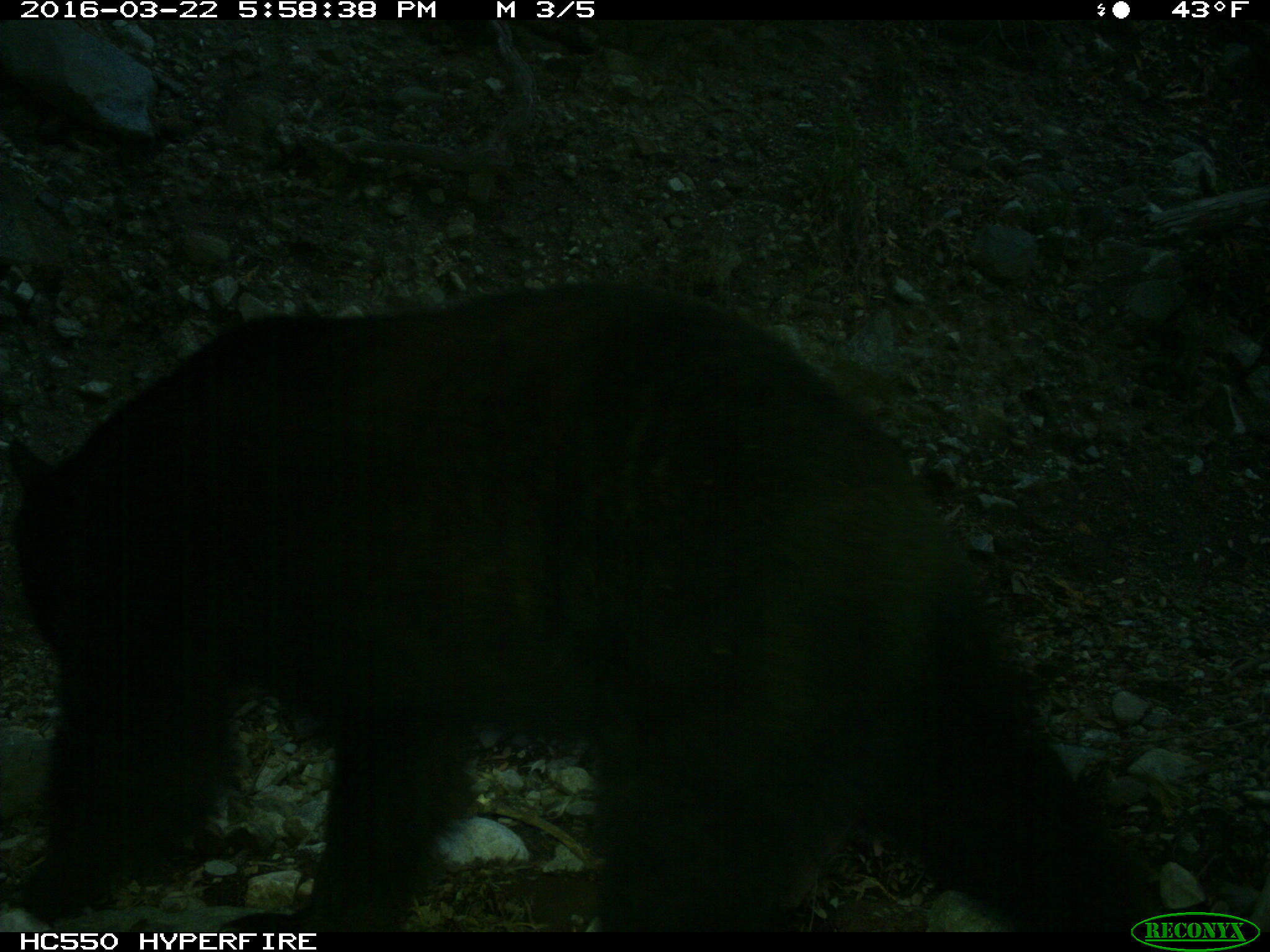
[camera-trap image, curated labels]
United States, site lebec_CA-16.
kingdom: Animalia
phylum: Chordata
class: Mammalia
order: Carnivora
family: Ursidae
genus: Ursus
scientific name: Ursus americanus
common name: american black bear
Ursus americanus (american black bear).